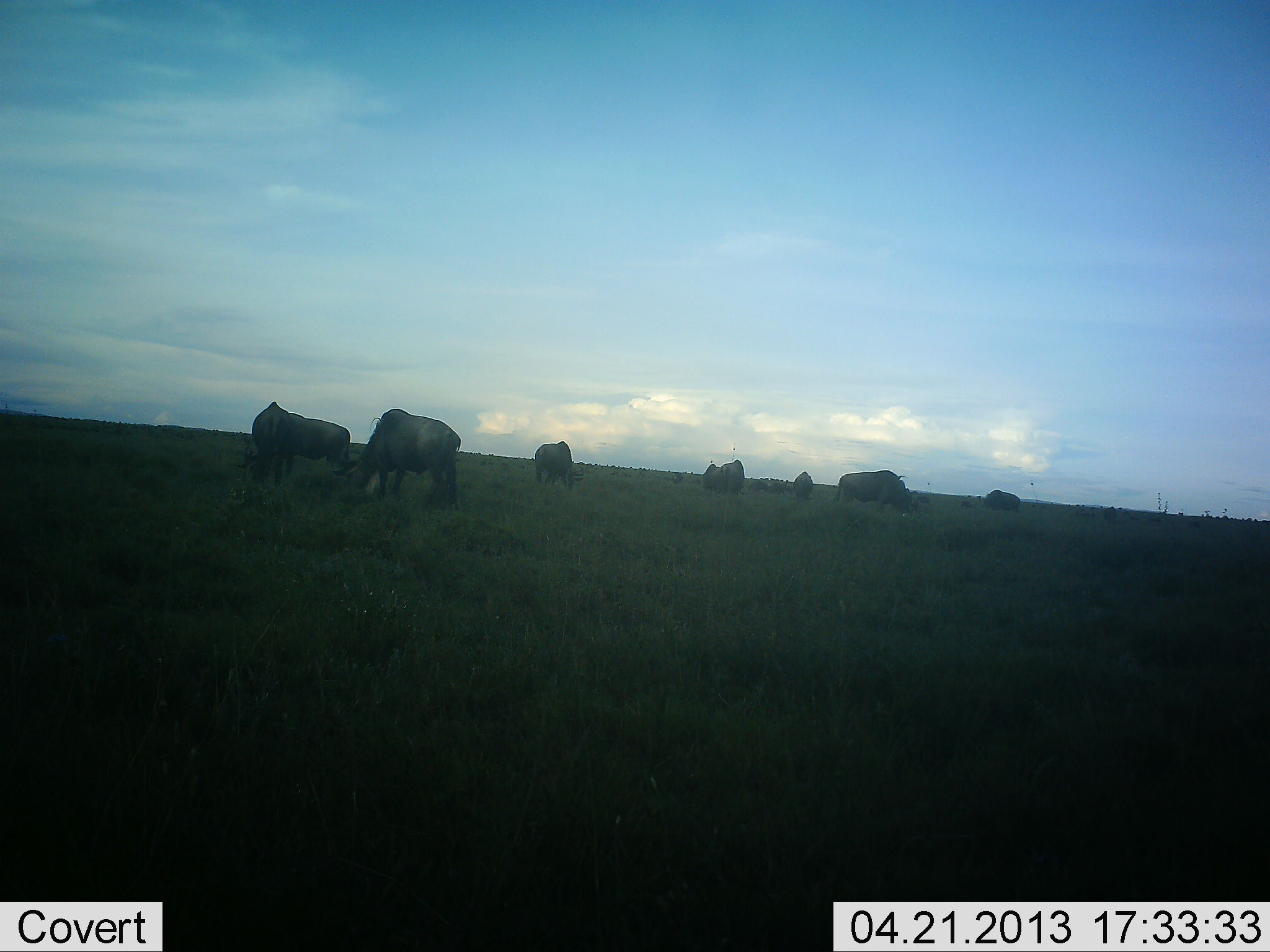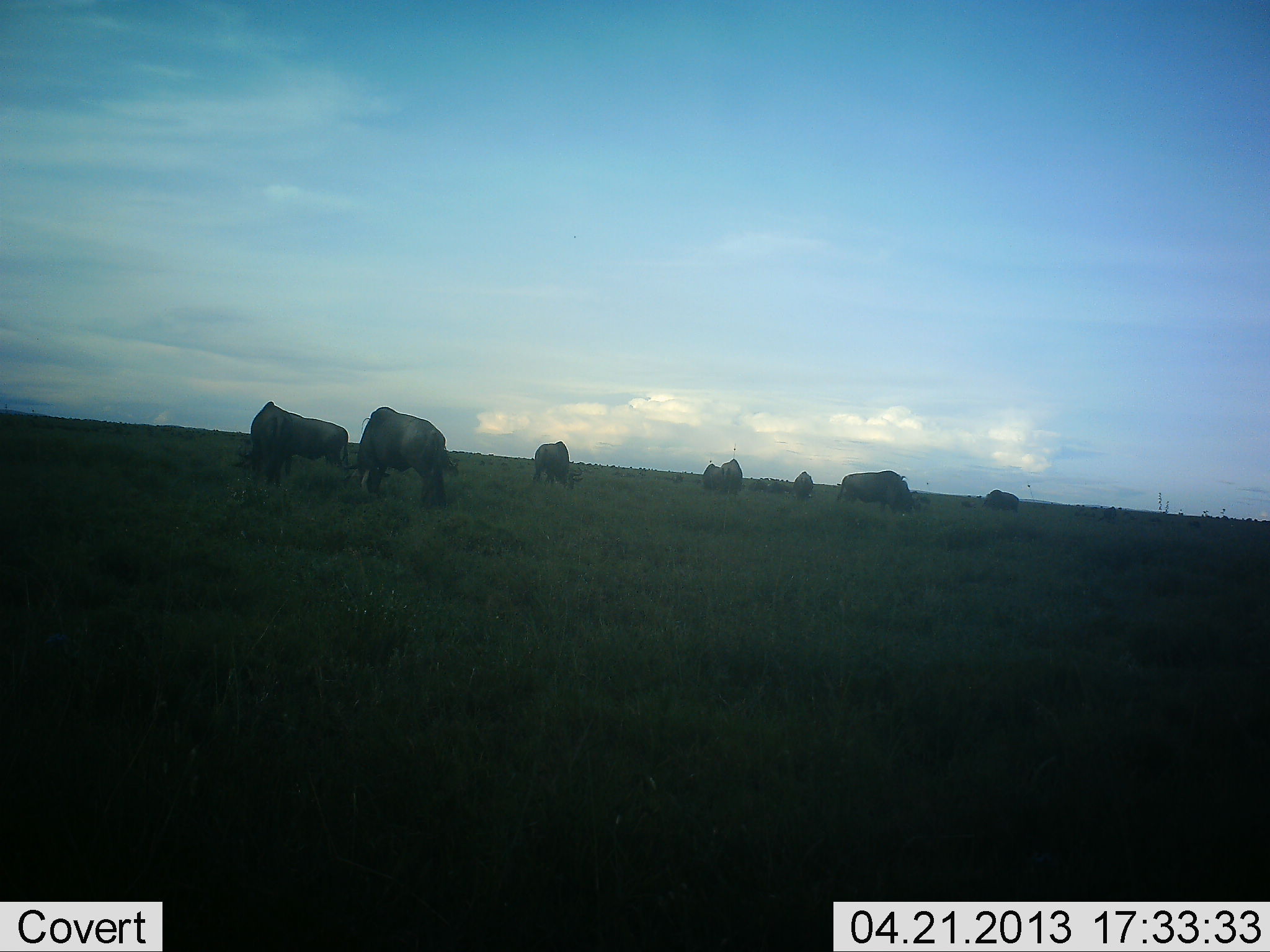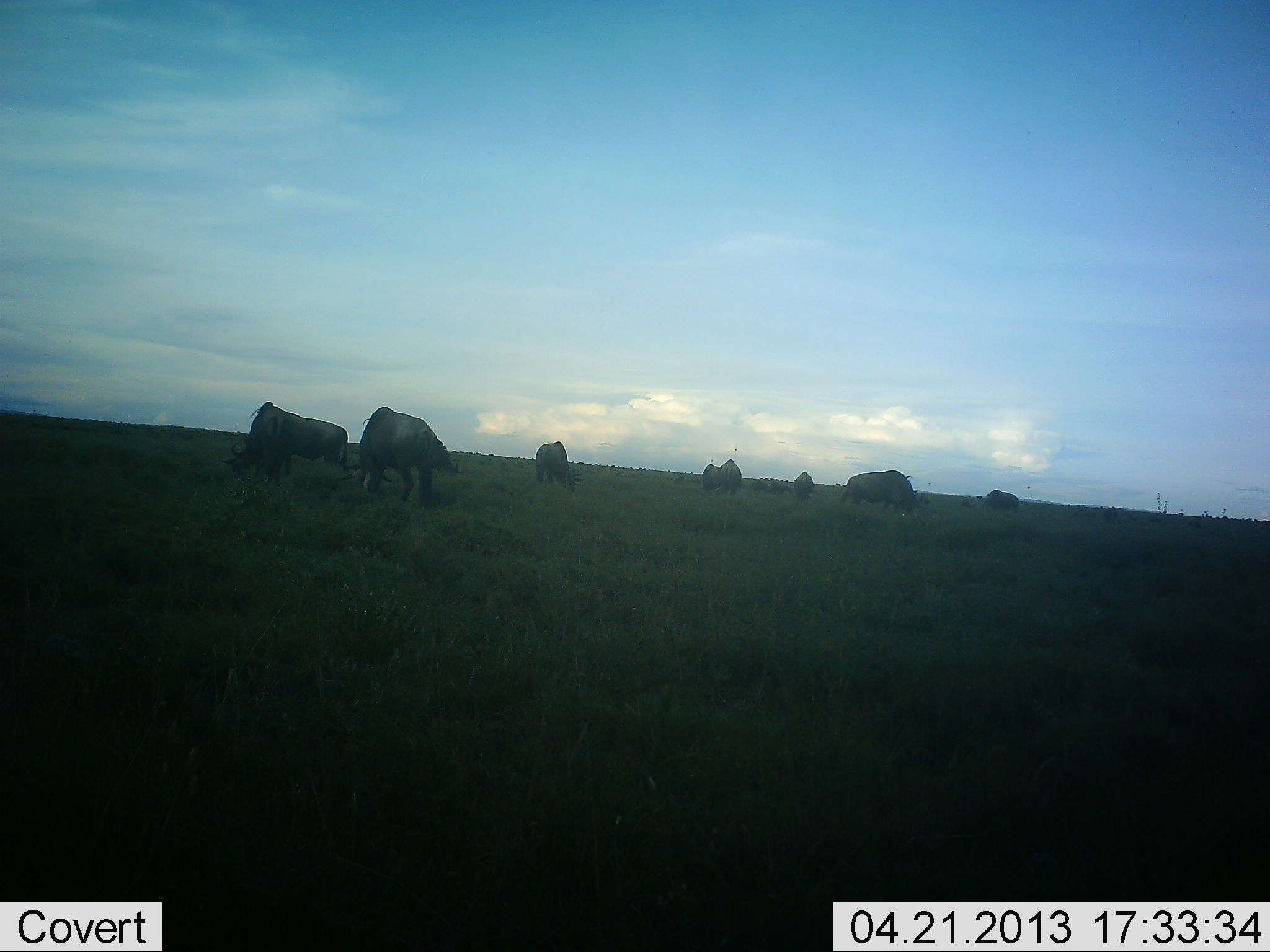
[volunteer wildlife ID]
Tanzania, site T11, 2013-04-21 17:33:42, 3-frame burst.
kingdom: Animalia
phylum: Chordata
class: Mammalia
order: Artiodactyla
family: Bovidae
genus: Connochaetes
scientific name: Connochaetes taurinus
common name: blue wildebeest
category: wildebeest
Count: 8.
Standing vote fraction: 33%.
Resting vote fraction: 0%.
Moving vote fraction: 13%.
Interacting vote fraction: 0%.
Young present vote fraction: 0%.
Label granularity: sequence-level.